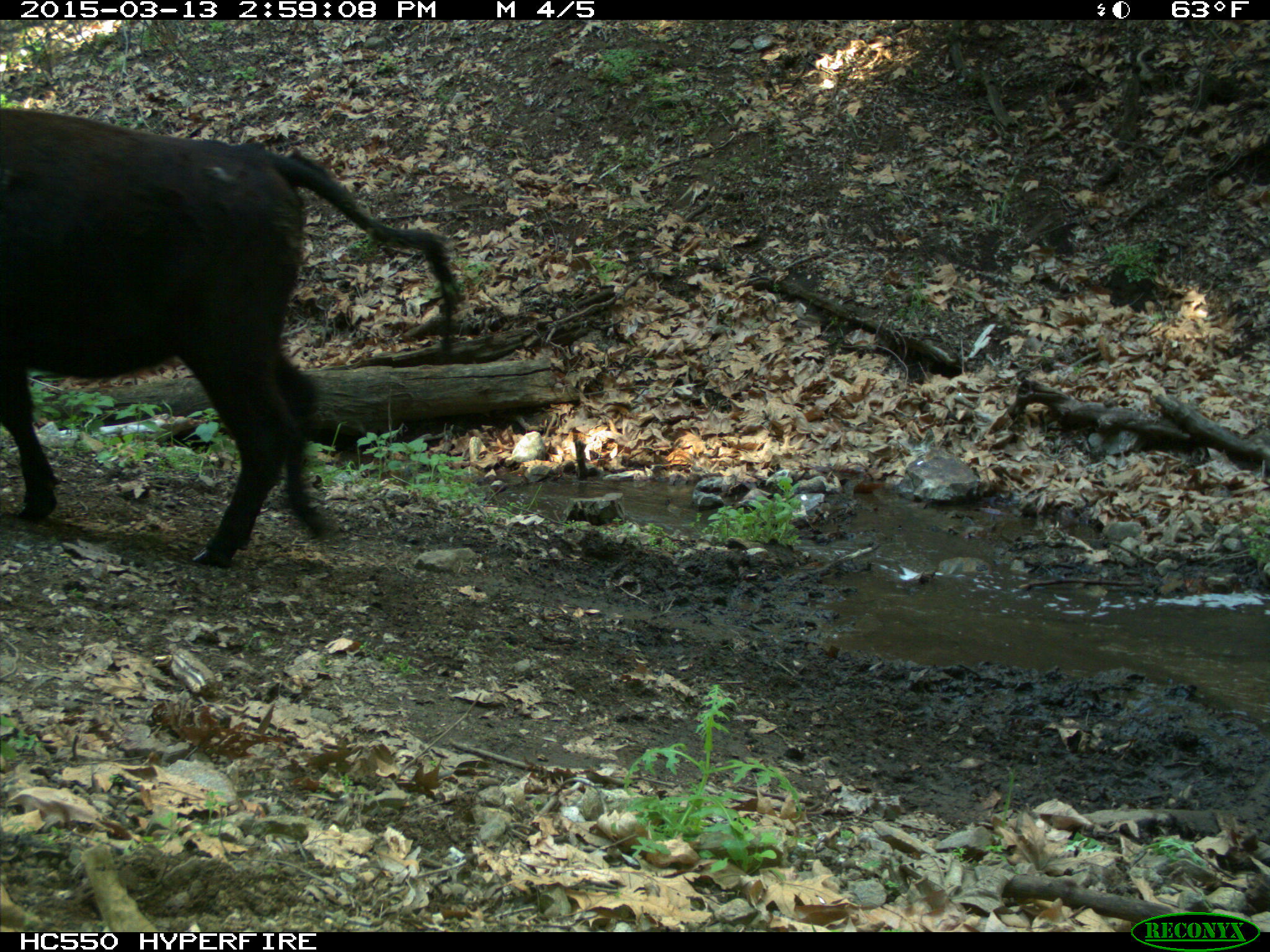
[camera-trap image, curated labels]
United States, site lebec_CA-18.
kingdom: Animalia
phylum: Chordata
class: Mammalia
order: Artiodactyla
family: Bovidae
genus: Bos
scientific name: Bos taurus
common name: domestic cow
Bos taurus (domestic cow).